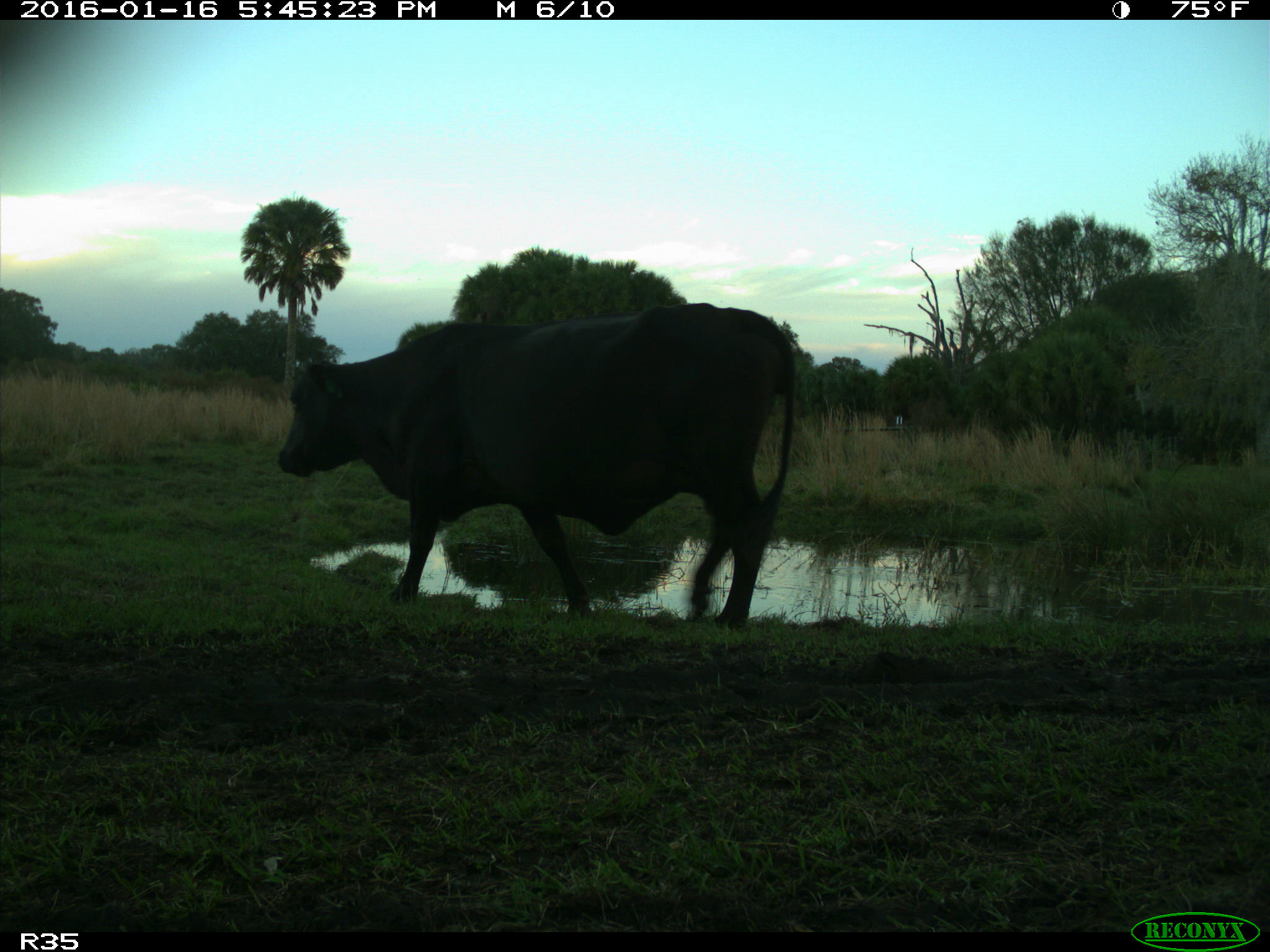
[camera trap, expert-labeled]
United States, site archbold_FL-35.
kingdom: Animalia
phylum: Chordata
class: Mammalia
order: Artiodactyla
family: Bovidae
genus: Bos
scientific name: Bos taurus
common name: domestic cow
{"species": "Bos taurus (domestic cow)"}